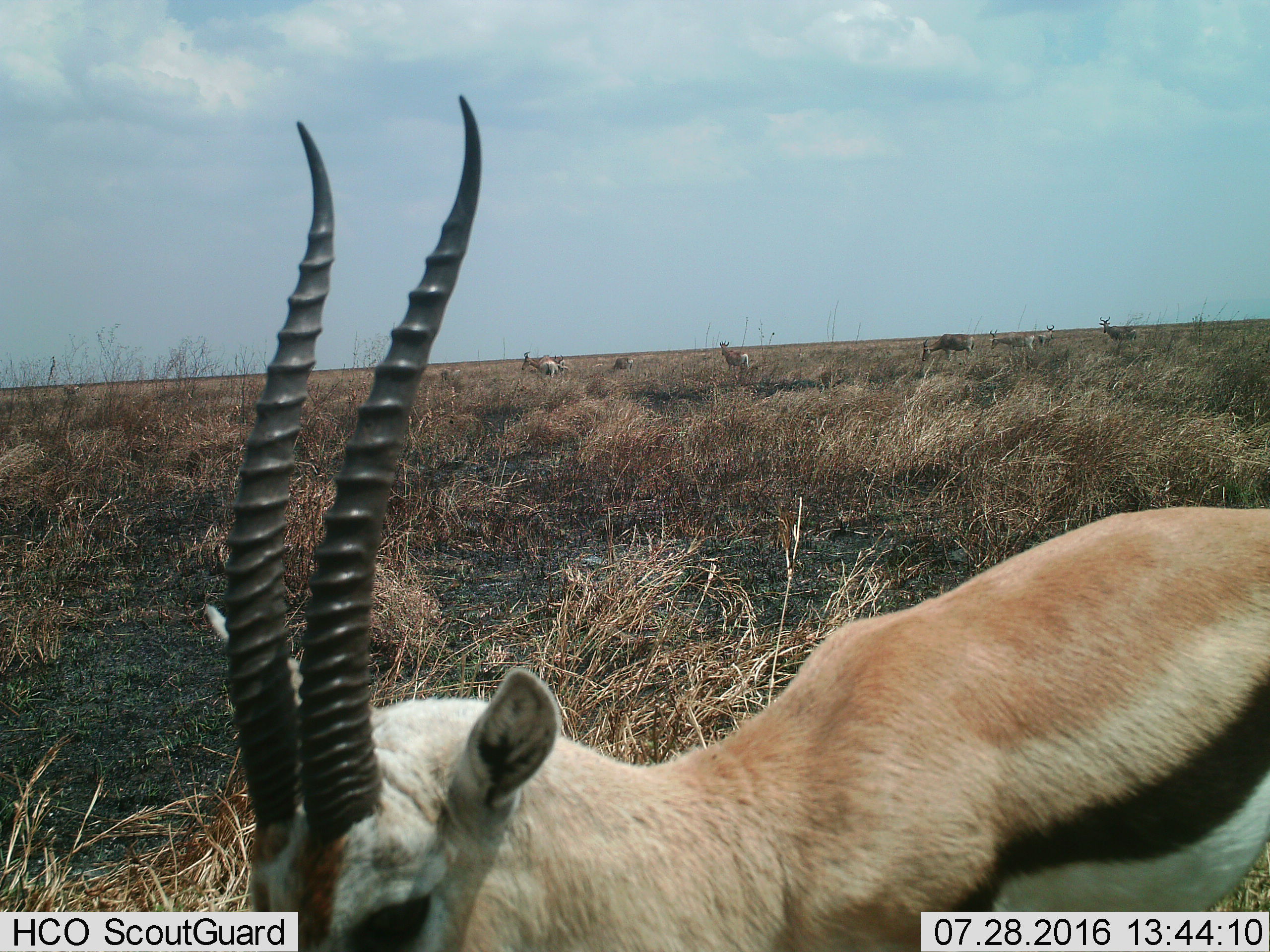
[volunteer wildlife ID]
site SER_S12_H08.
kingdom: Animalia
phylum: Chordata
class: Mammalia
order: Artiodactyla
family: Bovidae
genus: Eudorcas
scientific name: Eudorcas thomsonii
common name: thomson's gazelle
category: gazellethomsons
Gazellethomsons (thomson's gazelle) (Eudorcas thomsonii), count 1. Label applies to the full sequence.